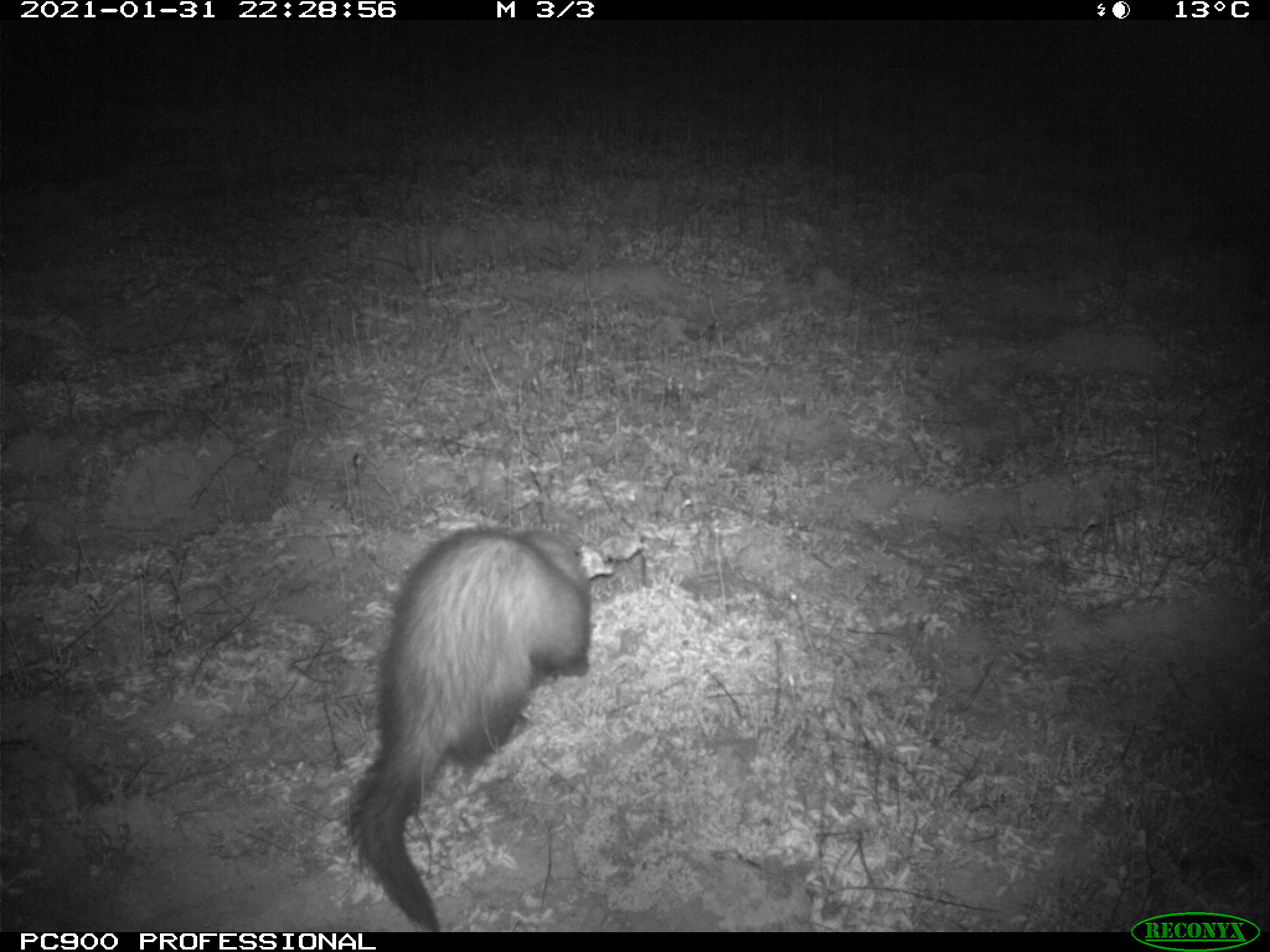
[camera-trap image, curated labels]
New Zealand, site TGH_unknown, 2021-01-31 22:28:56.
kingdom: Animalia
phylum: Chordata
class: Mammalia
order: Carnivora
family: Mustelidae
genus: Mustela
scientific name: Mustela furo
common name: ferret